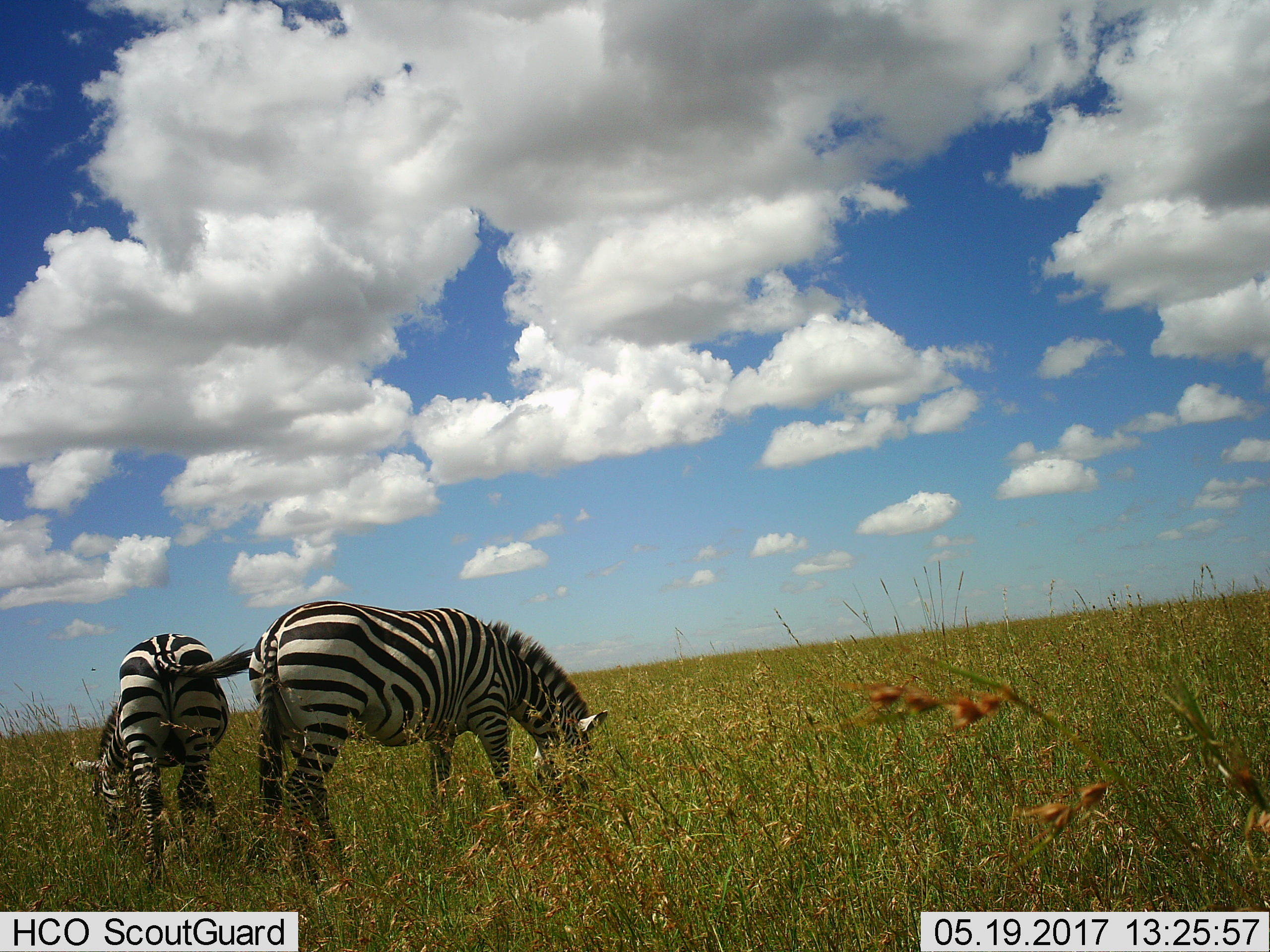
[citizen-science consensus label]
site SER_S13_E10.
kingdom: Animalia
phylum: Chordata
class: Mammalia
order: Perissodactyla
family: Equidae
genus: Equus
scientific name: Equus quagga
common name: plains zebra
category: zebraplains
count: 2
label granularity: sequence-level